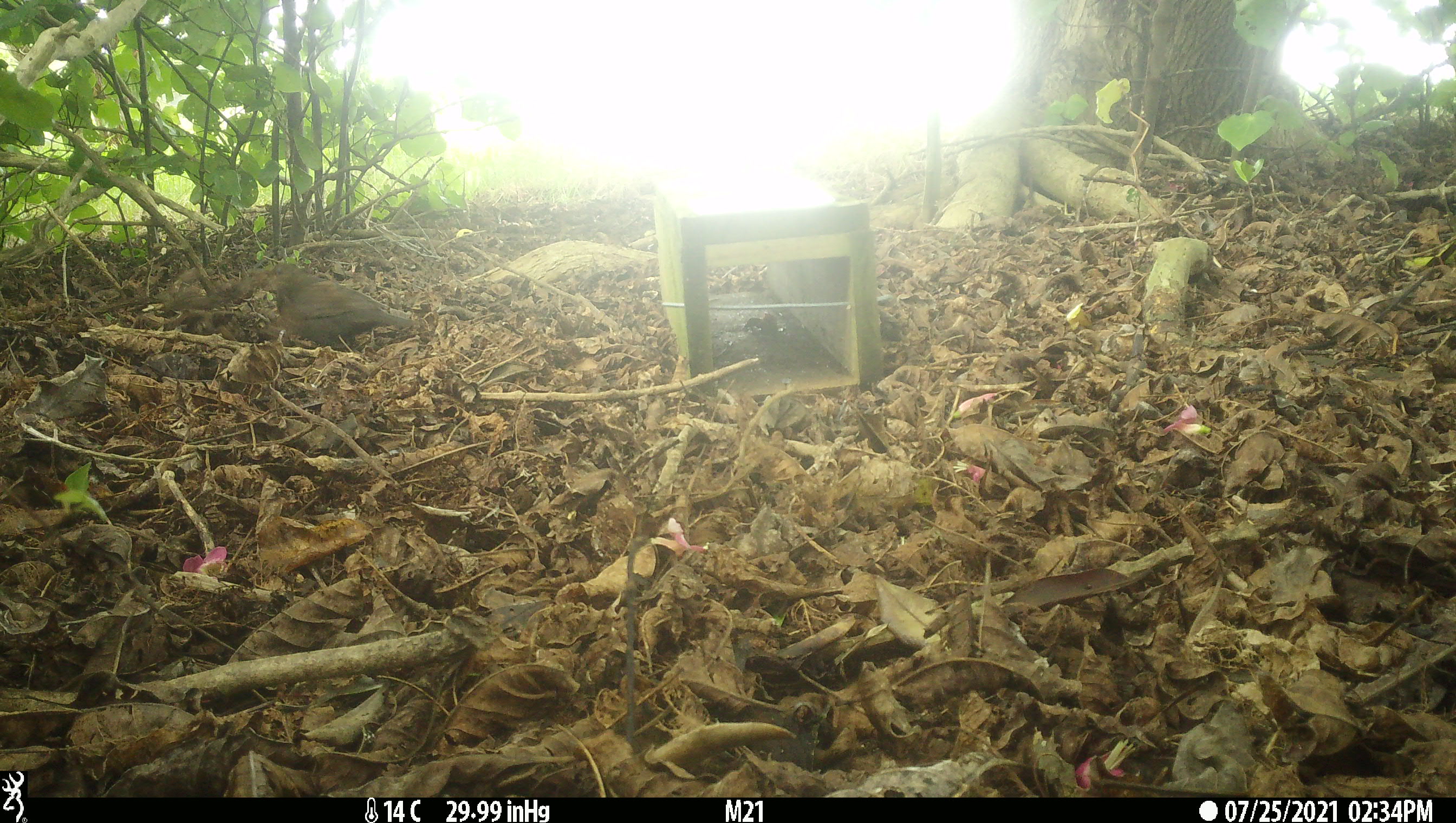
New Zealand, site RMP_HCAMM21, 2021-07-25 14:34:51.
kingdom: Animalia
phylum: Chordata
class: Aves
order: Passeriformes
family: Turdidae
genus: Turdus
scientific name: Turdus merula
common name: eurasian blackbird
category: blackbird